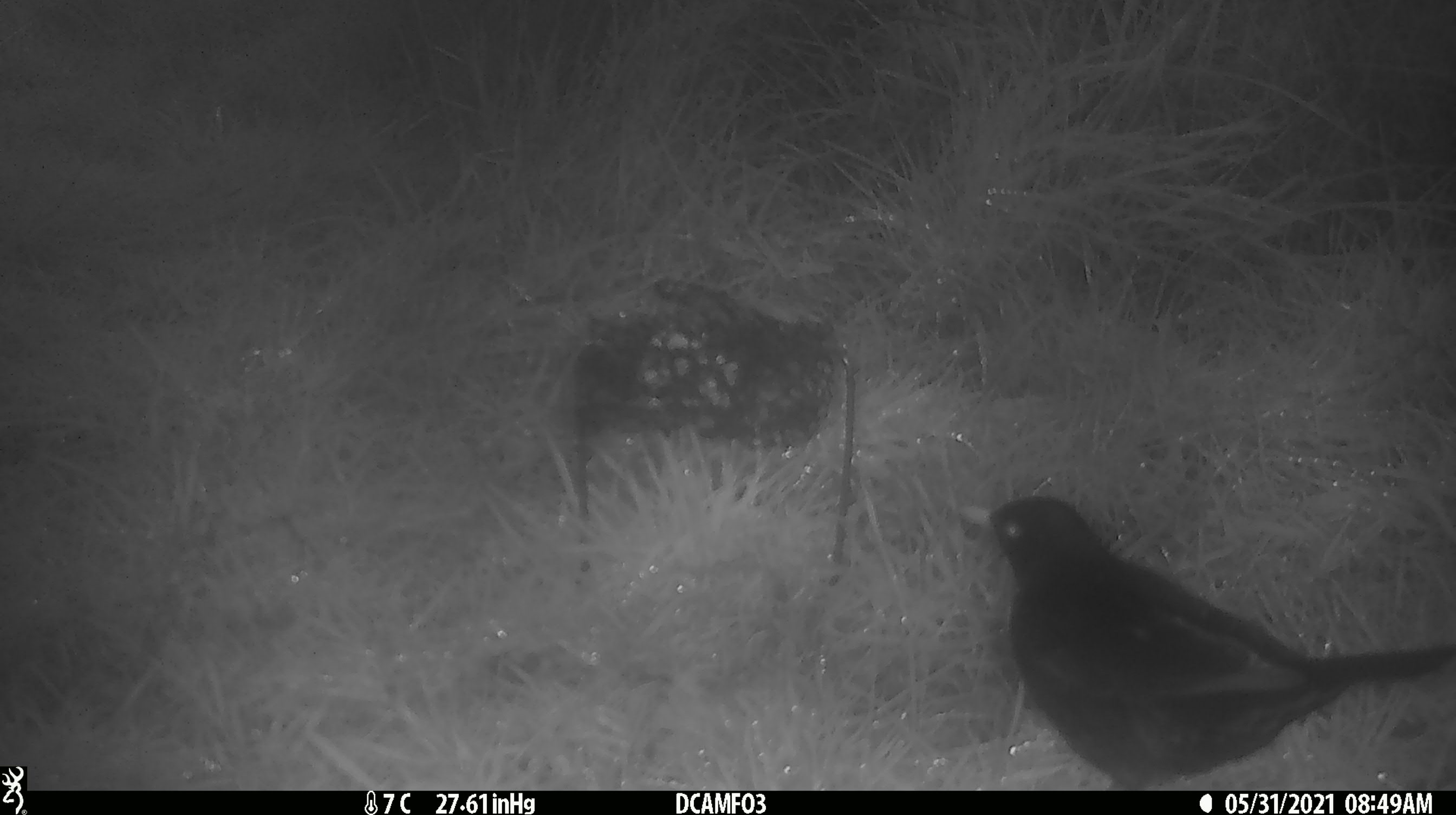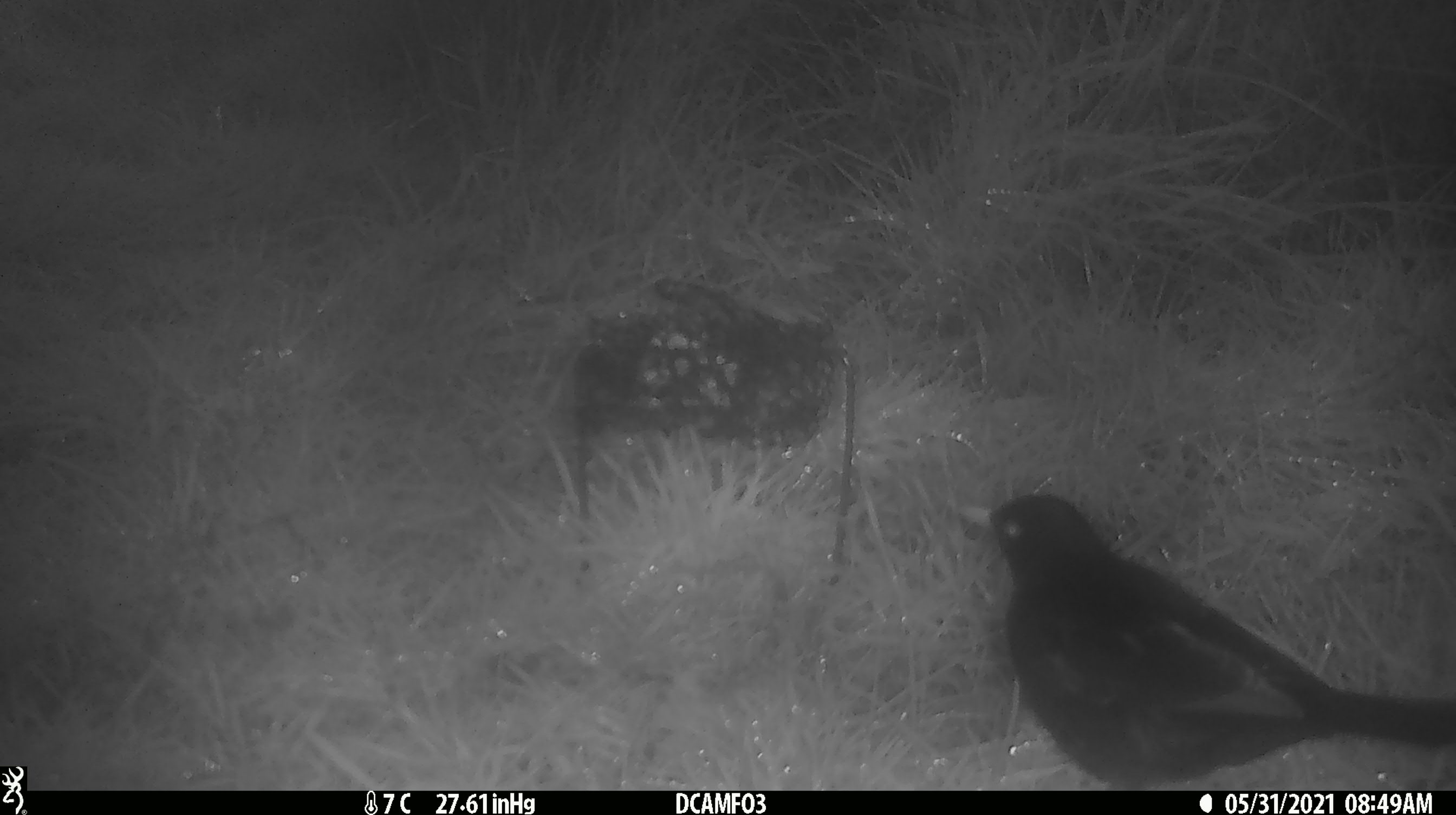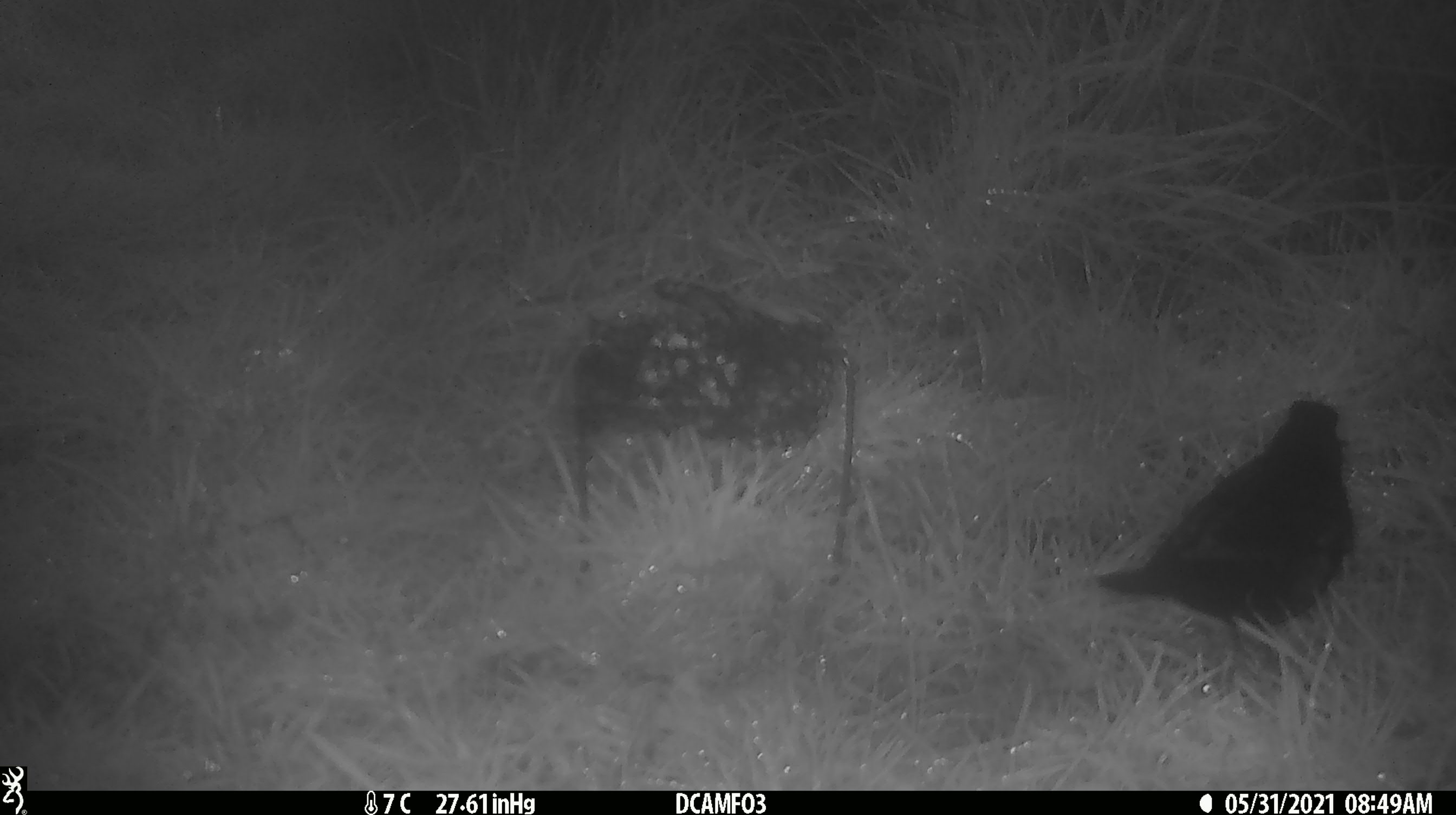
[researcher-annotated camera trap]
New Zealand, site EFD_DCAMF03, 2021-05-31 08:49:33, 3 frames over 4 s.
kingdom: Animalia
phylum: Chordata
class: Aves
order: Passeriformes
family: Turdidae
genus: Turdus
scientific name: Turdus merula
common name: eurasian blackbird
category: blackbird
Blackbird (eurasian blackbird) (Turdus merula).